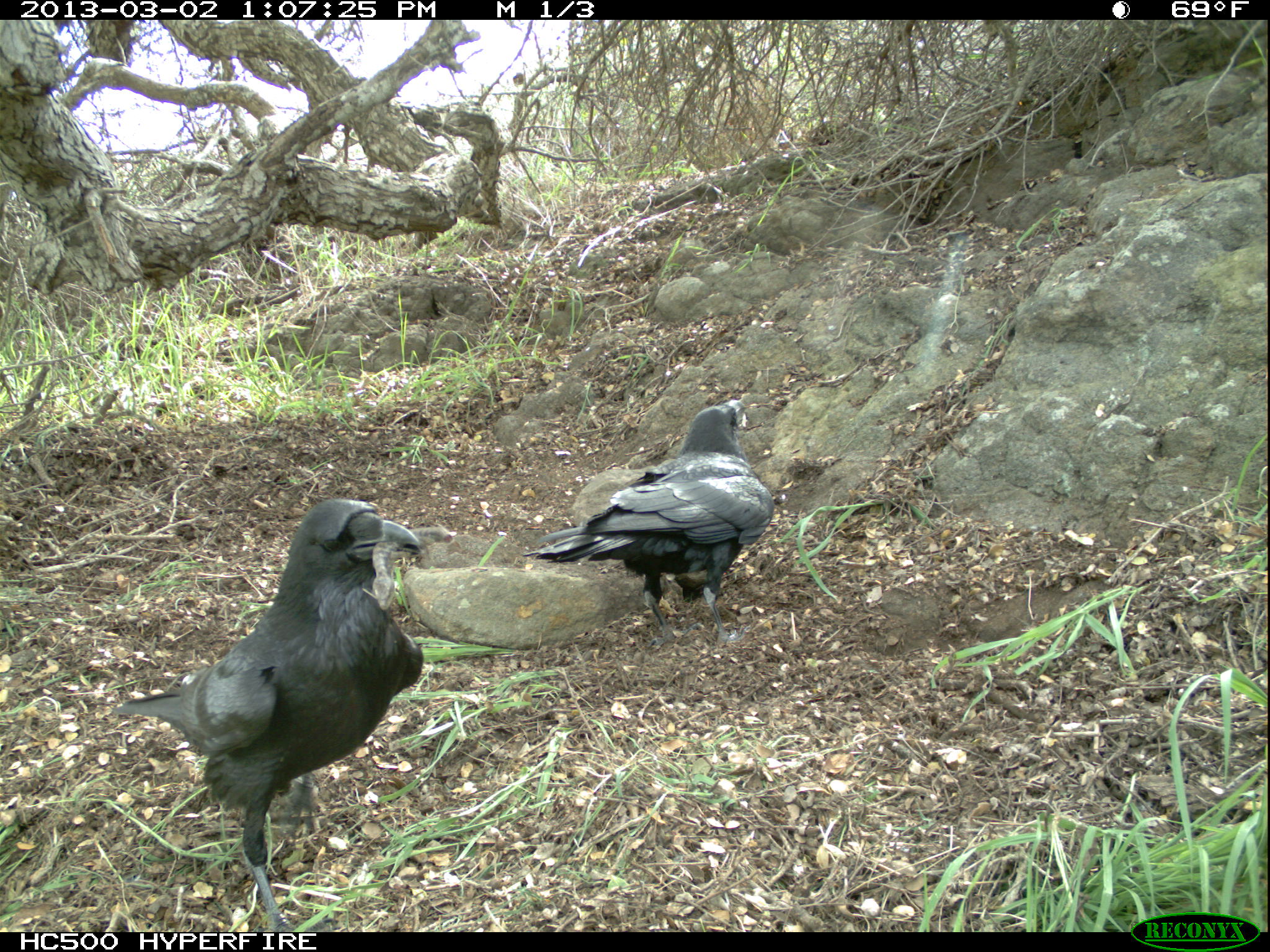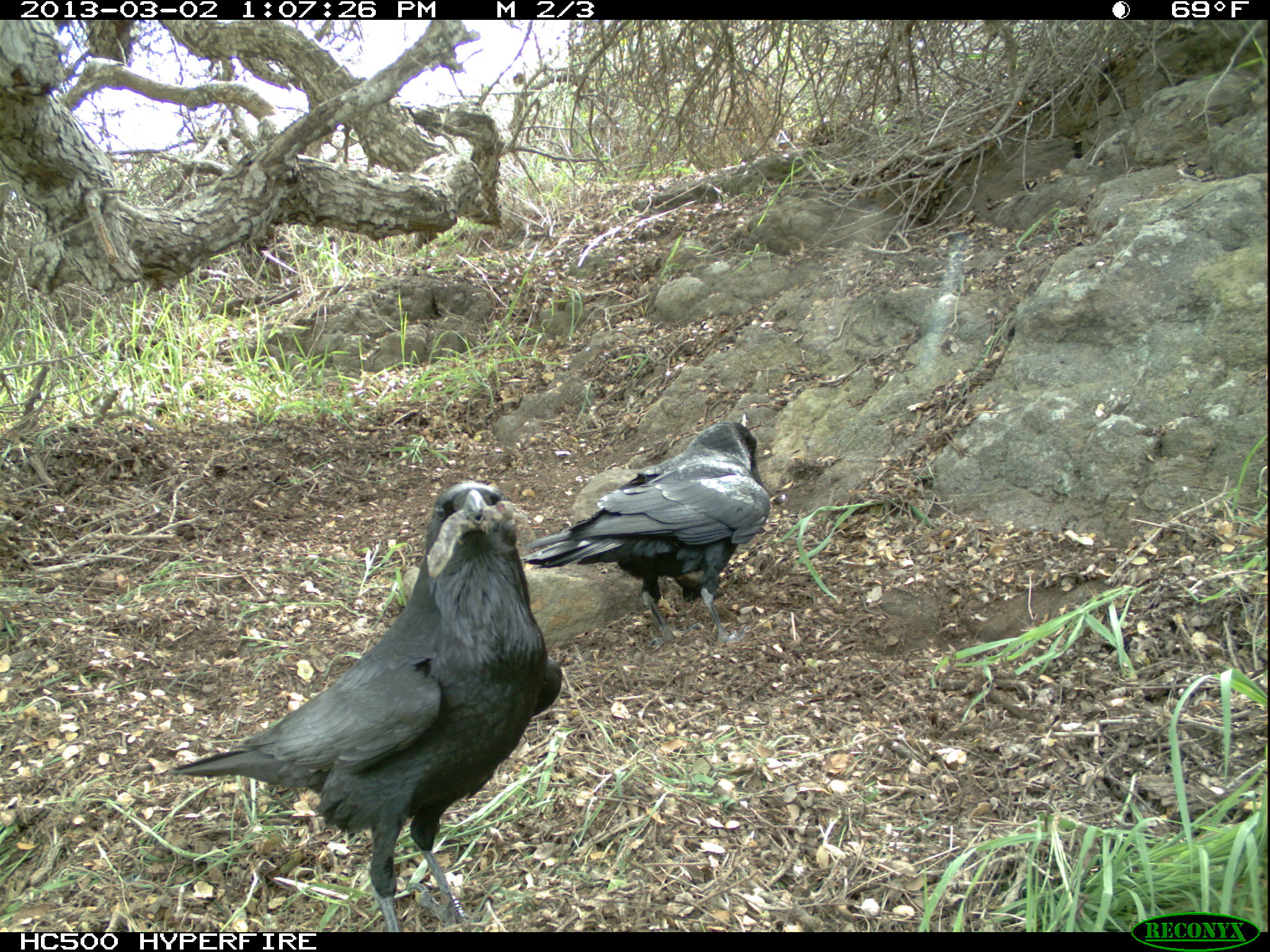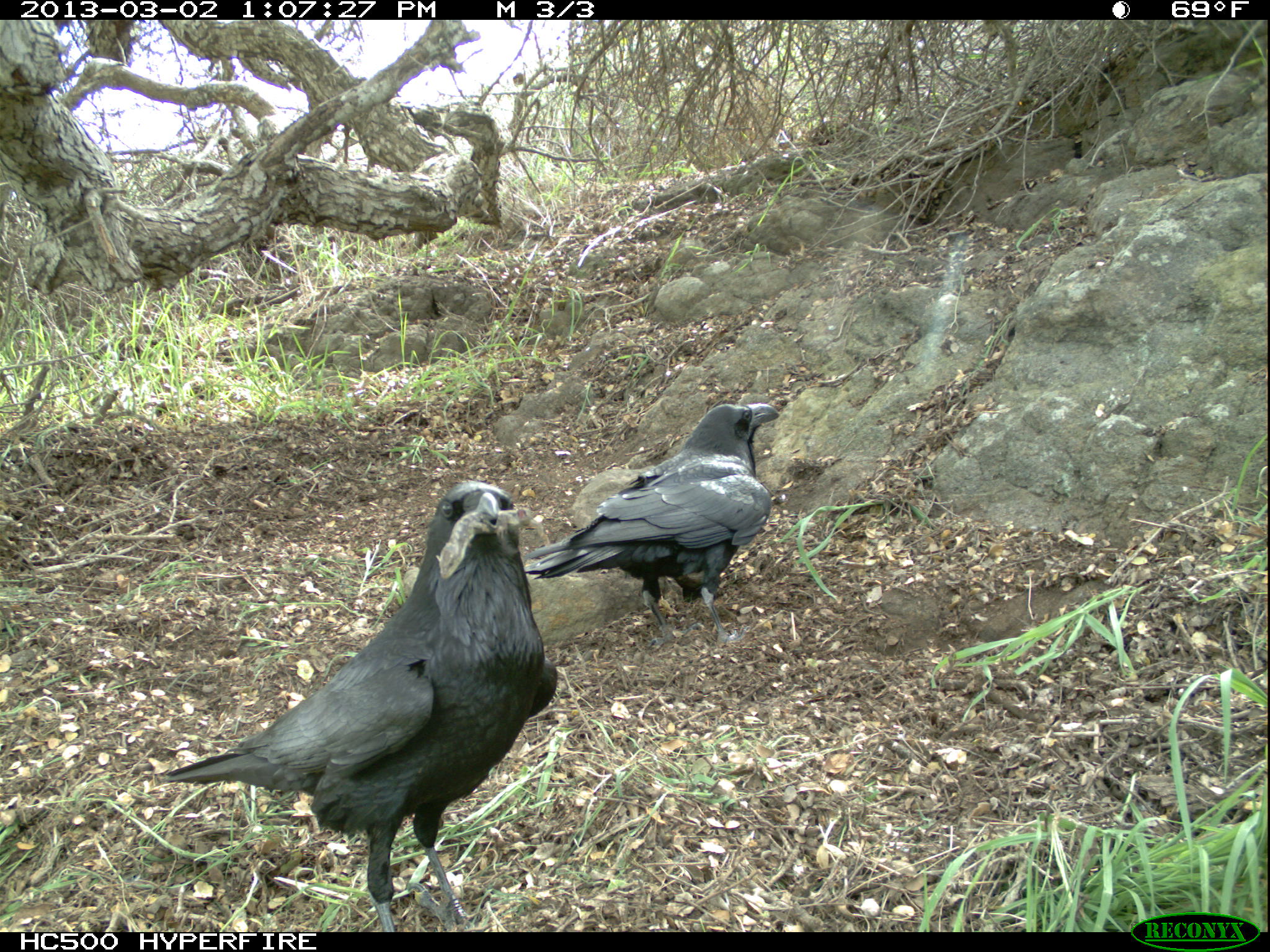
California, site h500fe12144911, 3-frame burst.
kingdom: Animalia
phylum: Chordata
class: Aves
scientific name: Aves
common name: bird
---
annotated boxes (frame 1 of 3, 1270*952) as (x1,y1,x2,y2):
bird: (109,495,422,932); (523,400,773,655)
other: (371,525,453,612)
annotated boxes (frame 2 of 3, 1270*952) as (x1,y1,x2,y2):
bird: (166,482,561,932); (519,420,770,651)
other: (428,500,527,578)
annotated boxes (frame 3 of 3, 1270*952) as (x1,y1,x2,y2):
bird: (166,480,558,932); (525,404,779,656)
other: (437,506,541,577)